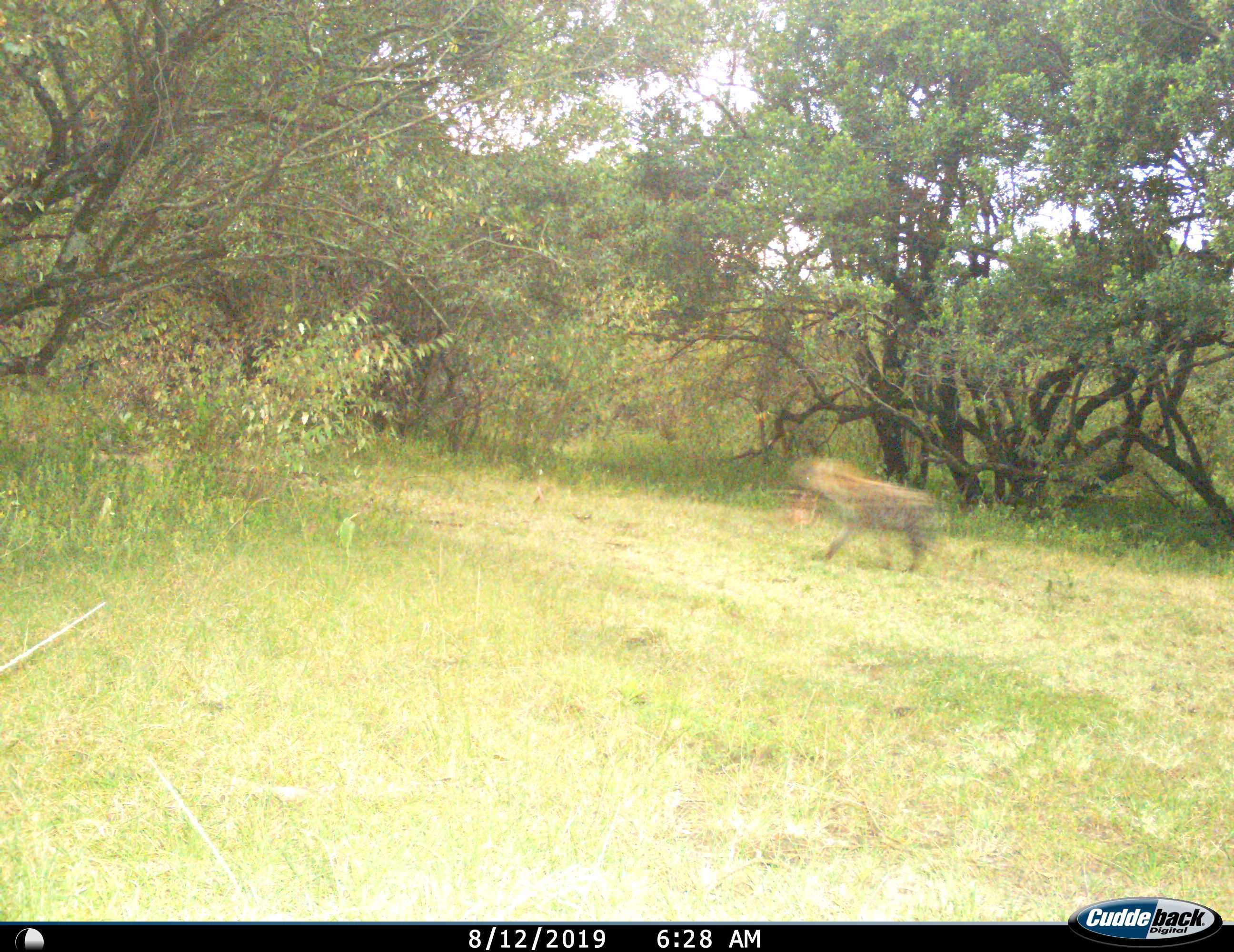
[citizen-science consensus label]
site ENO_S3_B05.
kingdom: Animalia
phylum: Chordata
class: Mammalia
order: Carnivora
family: Hyaenidae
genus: Crocuta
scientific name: Crocuta crocuta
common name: spotted hyena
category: hyenaspotted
Hyenaspotted (spotted hyena) (Crocuta crocuta), count 1. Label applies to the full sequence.